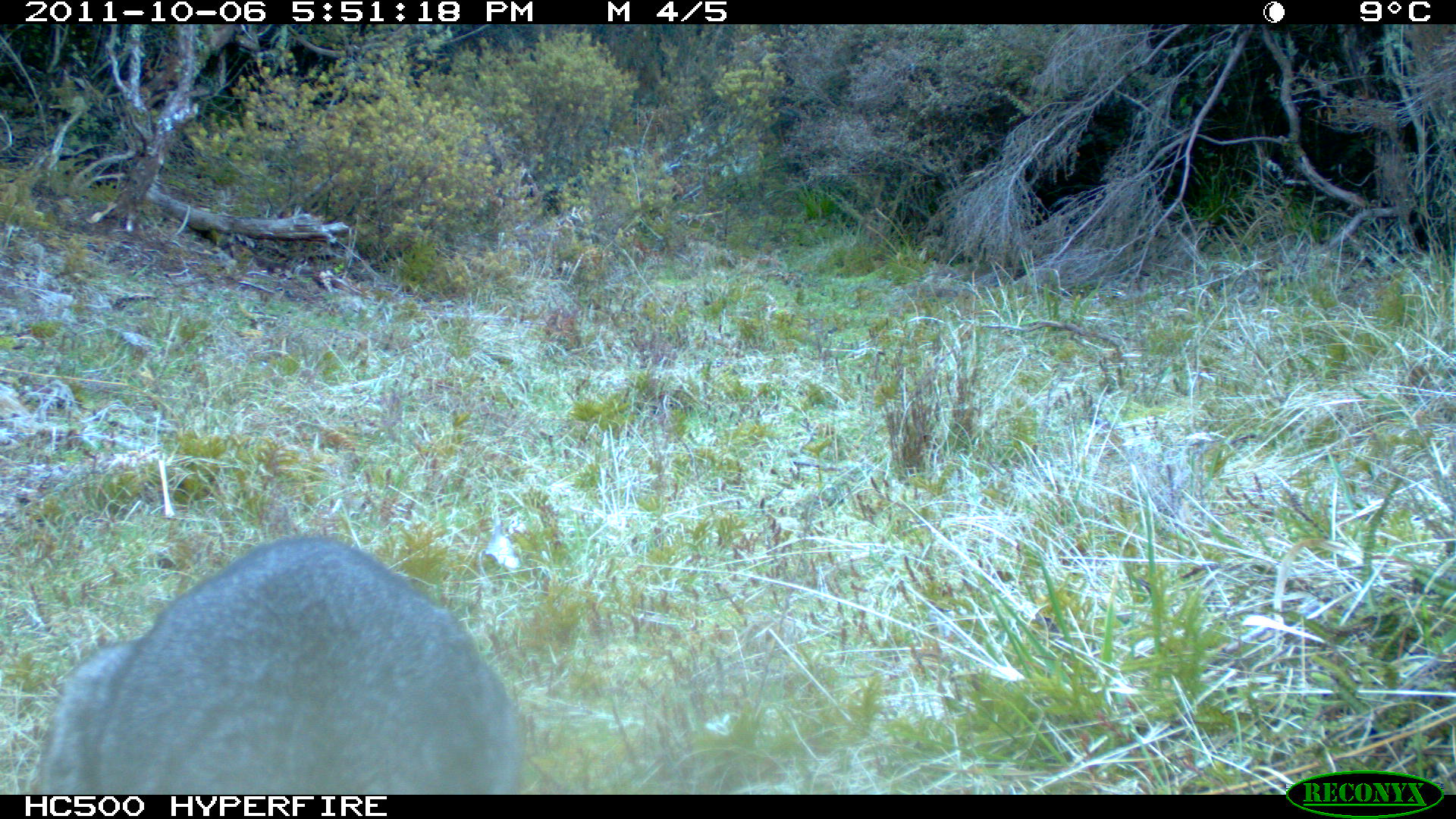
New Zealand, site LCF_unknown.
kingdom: Animalia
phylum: Chordata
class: Mammalia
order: Diprotodontia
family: Macropodidae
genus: Notamacropus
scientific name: Notamacropus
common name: wallaby